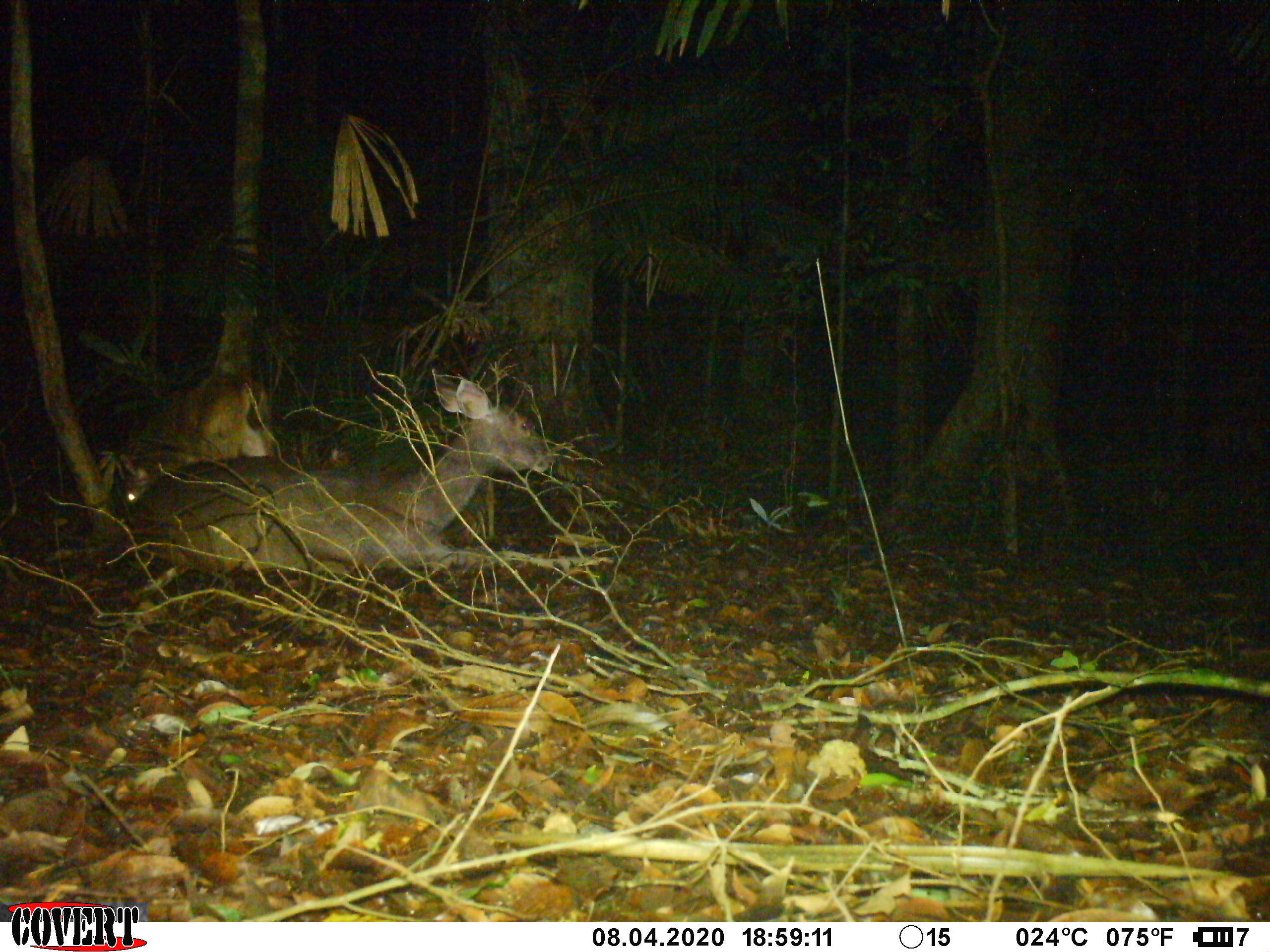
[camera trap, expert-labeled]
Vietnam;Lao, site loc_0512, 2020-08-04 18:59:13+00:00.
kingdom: Animalia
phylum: Chordata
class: Mammalia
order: Artiodactyla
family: Cervidae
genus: Rusa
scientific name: Rusa unicolor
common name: sambar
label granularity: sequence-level